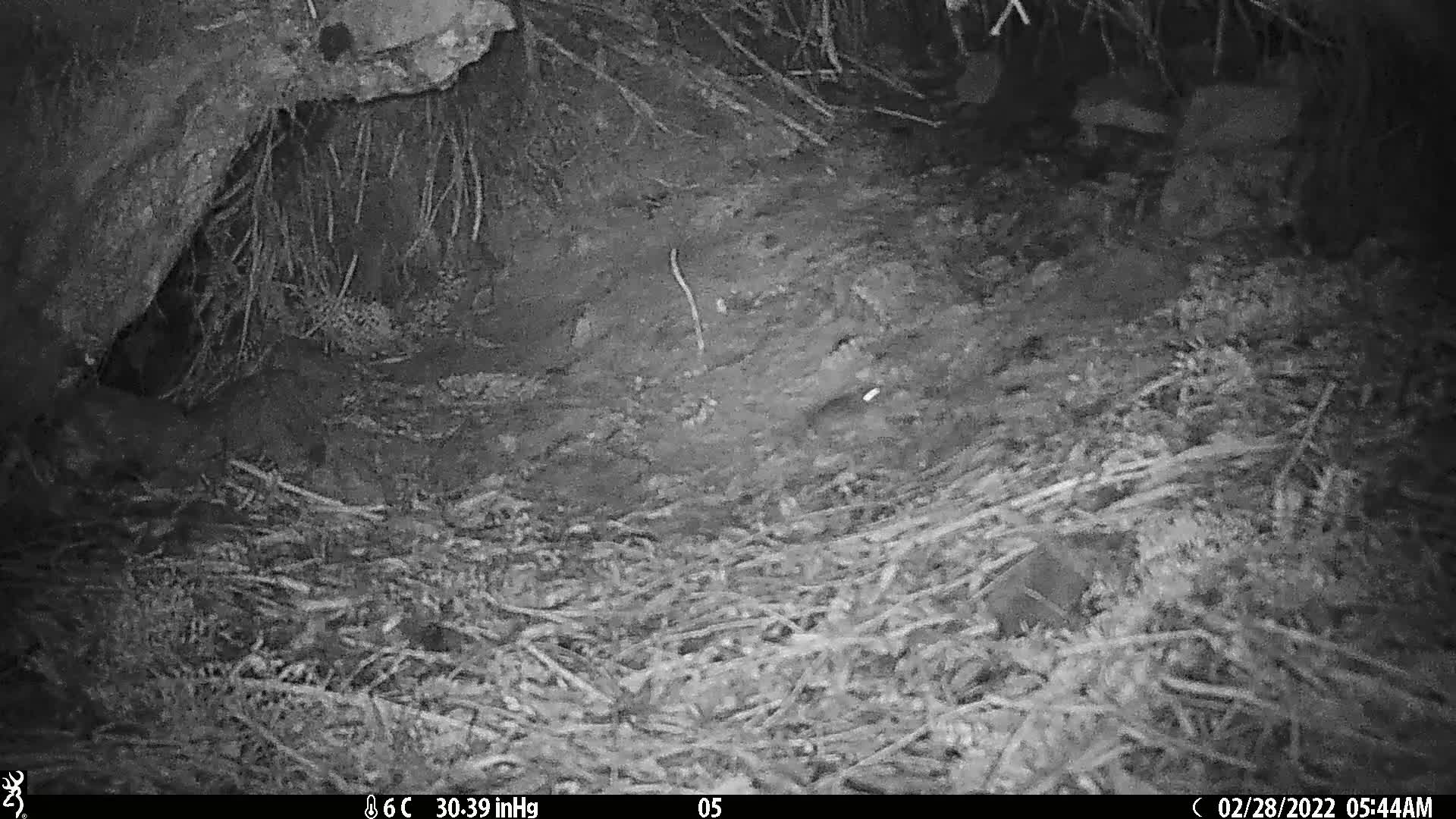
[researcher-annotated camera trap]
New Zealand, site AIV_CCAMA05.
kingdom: Animalia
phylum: Chordata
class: Mammalia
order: Rodentia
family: Muridae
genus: Mus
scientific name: Mus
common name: mouse